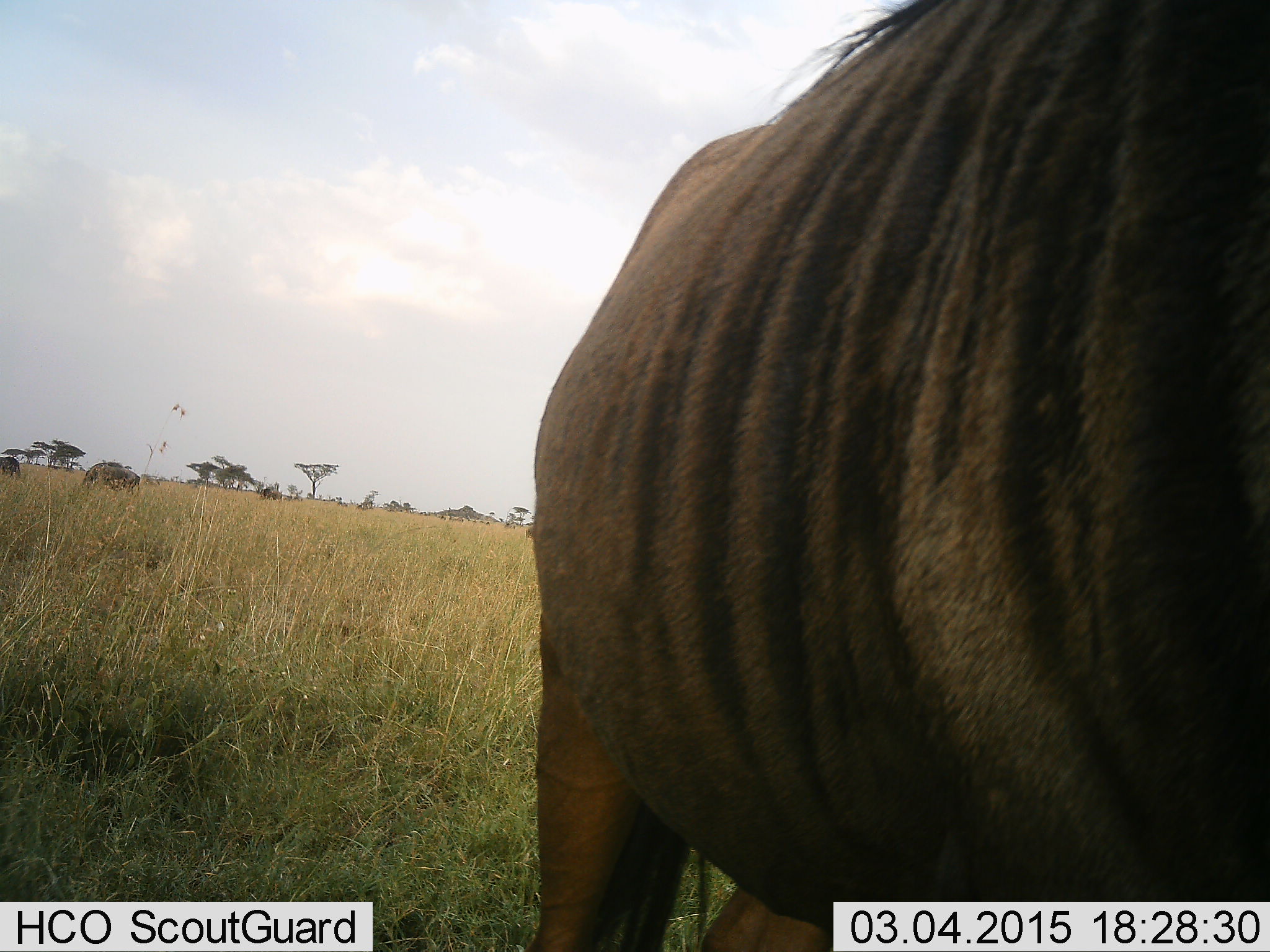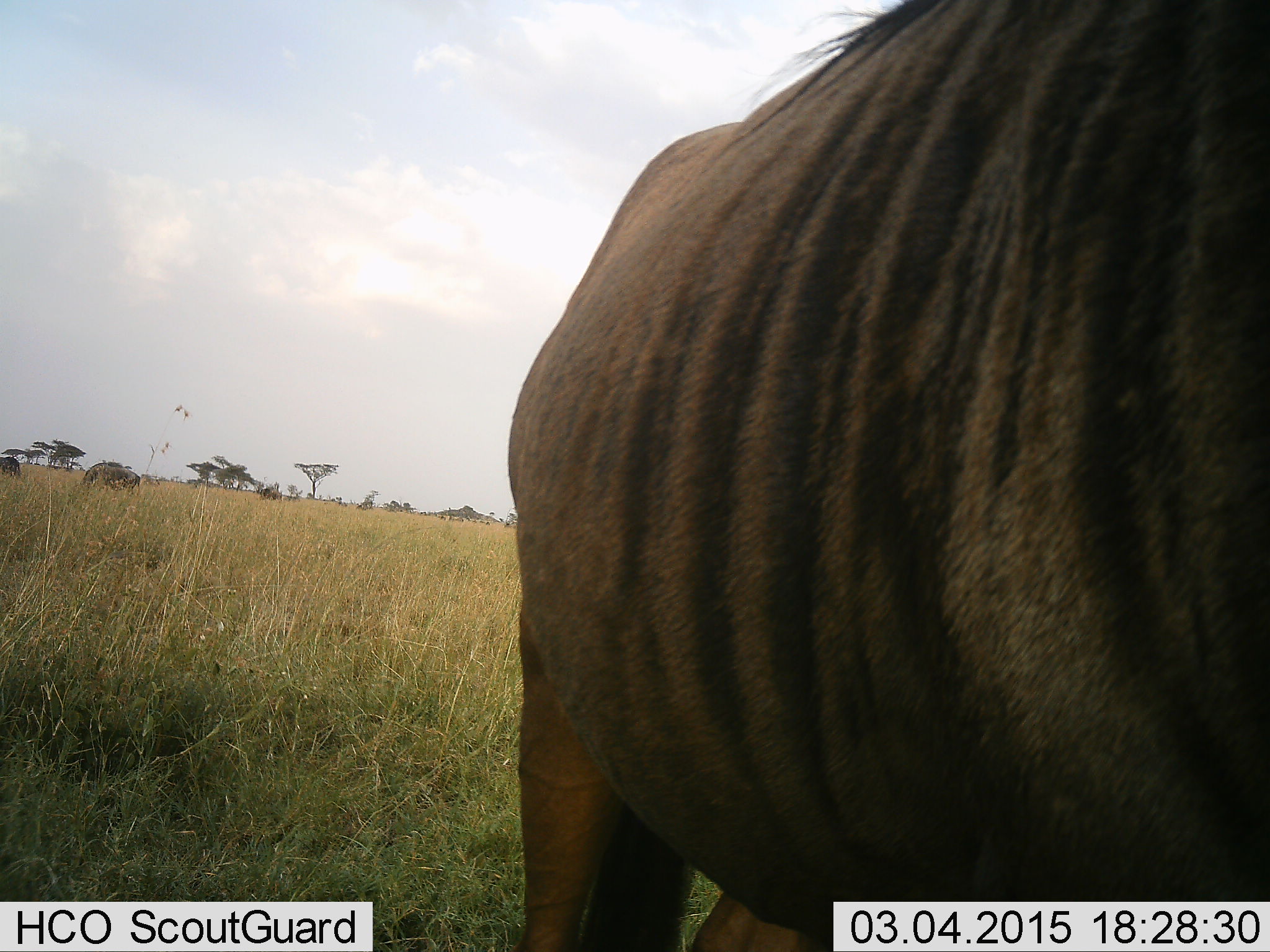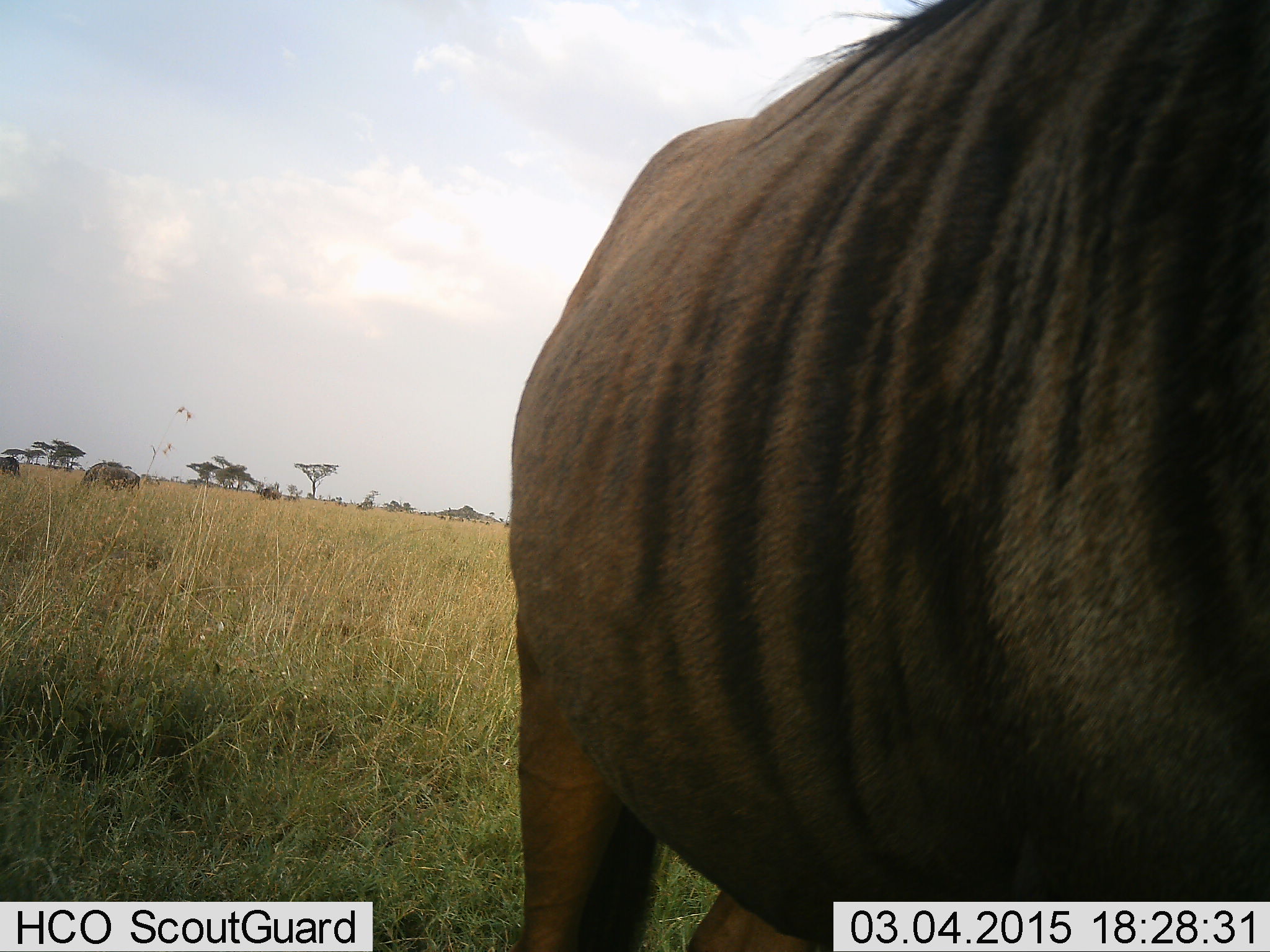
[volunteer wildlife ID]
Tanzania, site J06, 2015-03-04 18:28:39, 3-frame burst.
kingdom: Animalia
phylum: Chordata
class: Mammalia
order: Artiodactyla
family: Bovidae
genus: Connochaetes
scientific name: Connochaetes taurinus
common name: blue wildebeest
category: wildebeest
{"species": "wildebeest (blue wildebeest) (Connochaetes taurinus)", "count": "1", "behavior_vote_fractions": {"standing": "100%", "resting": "0%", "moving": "0%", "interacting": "0%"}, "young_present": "0%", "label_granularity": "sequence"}